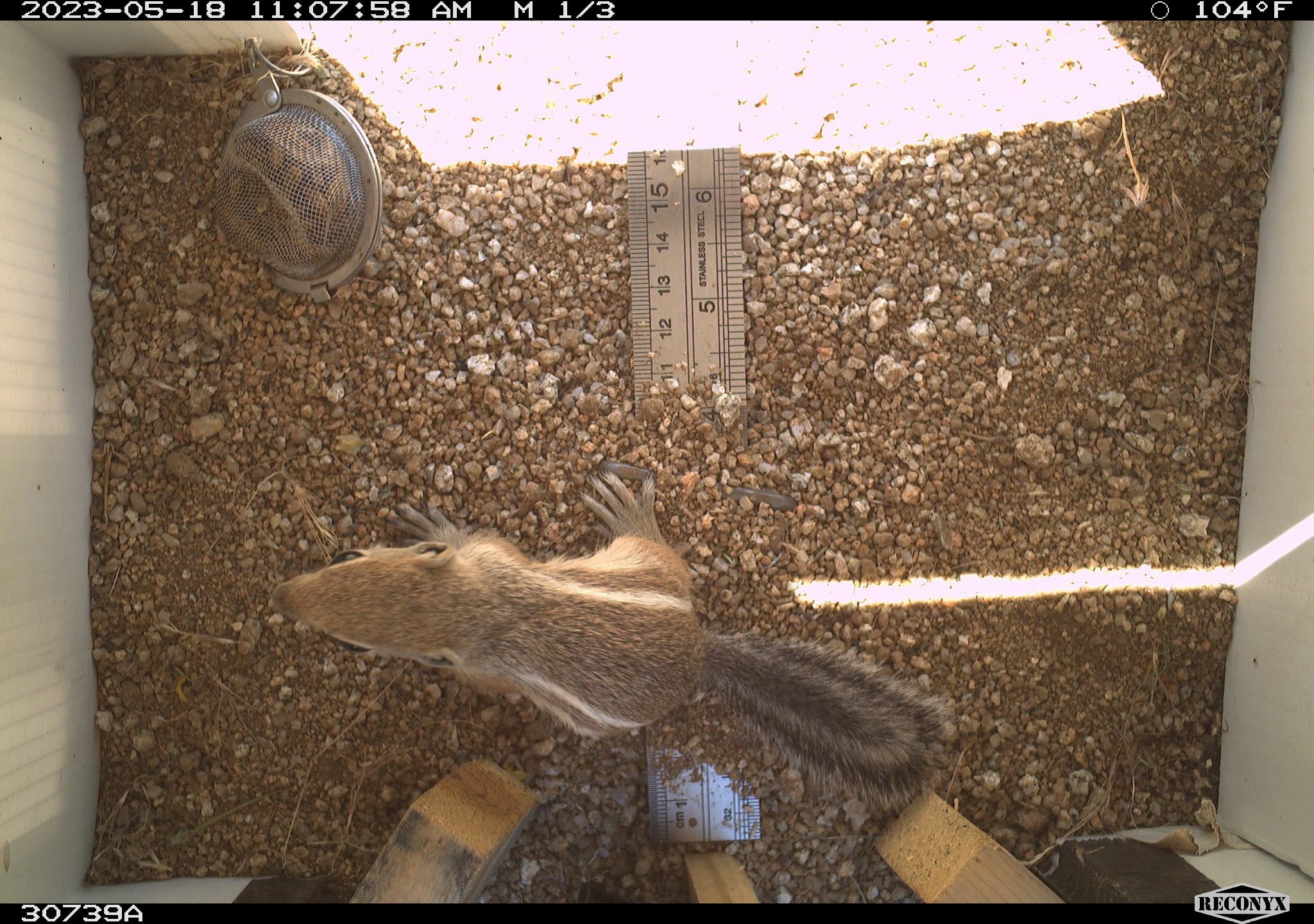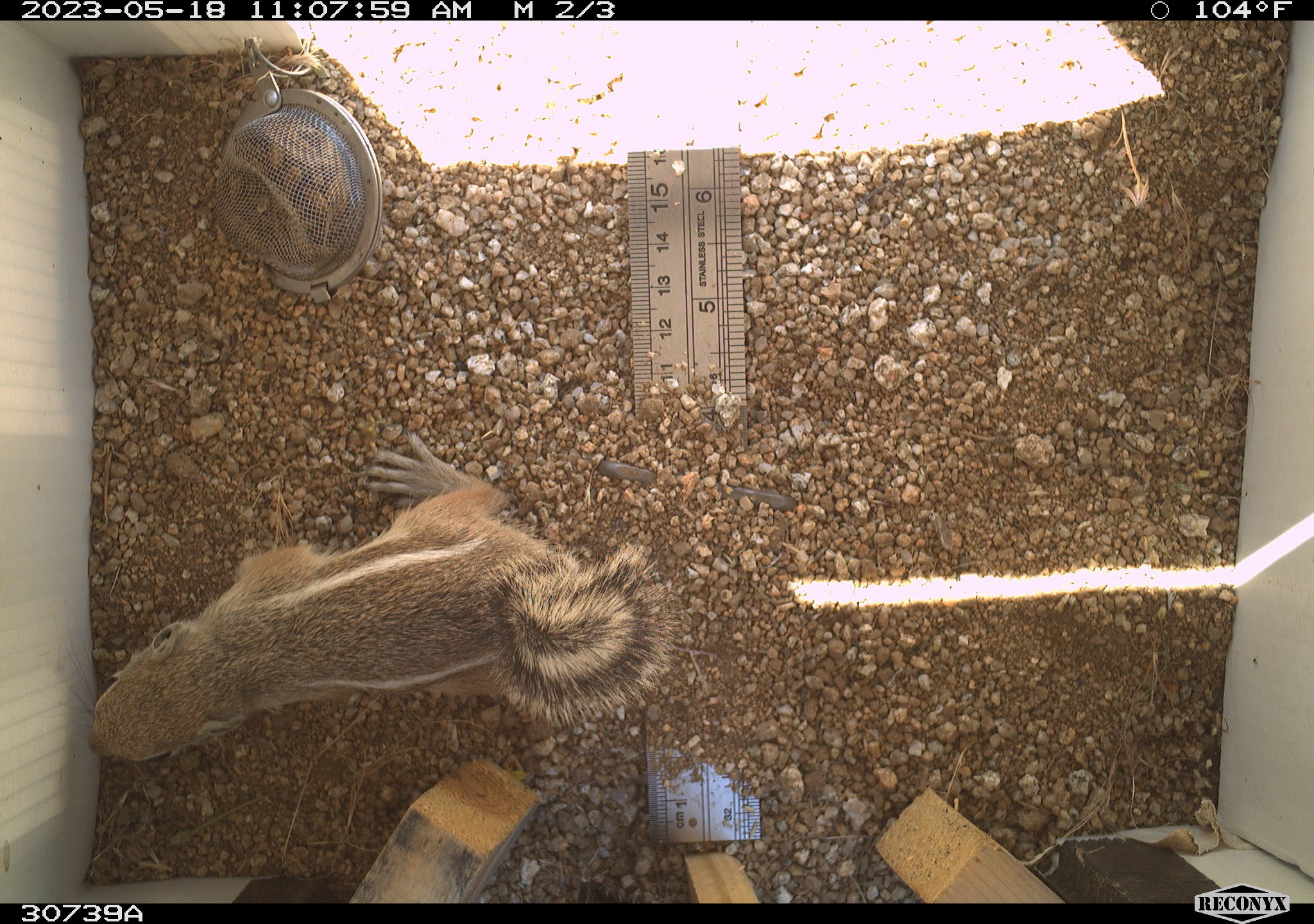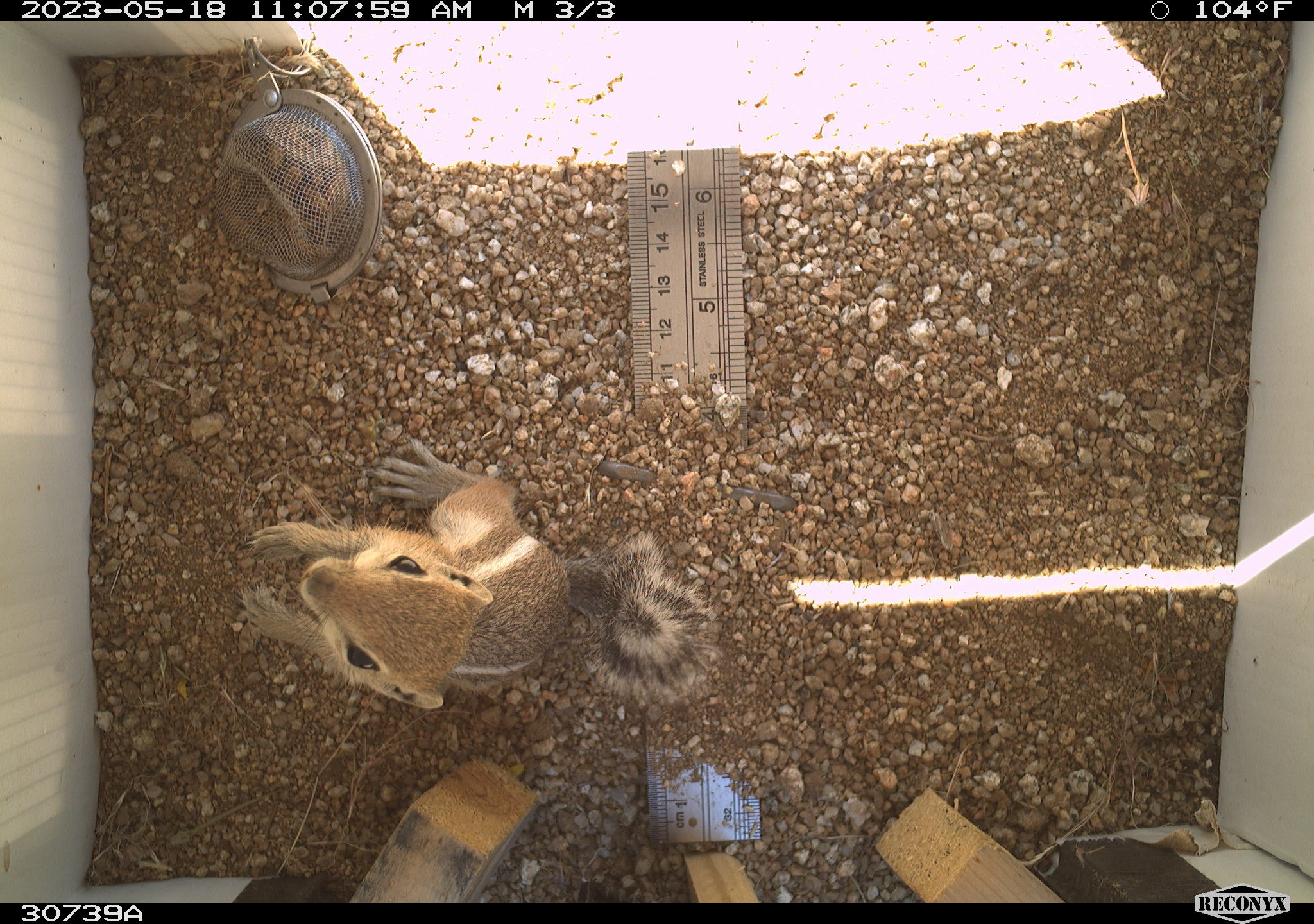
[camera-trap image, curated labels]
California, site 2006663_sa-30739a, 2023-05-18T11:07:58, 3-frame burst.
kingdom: Animalia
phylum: Chordata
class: Mammalia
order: Rodentia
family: Sciuridae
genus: Ammospermophilus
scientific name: Ammospermophilus leucurus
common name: white-tailed antelope squirrel